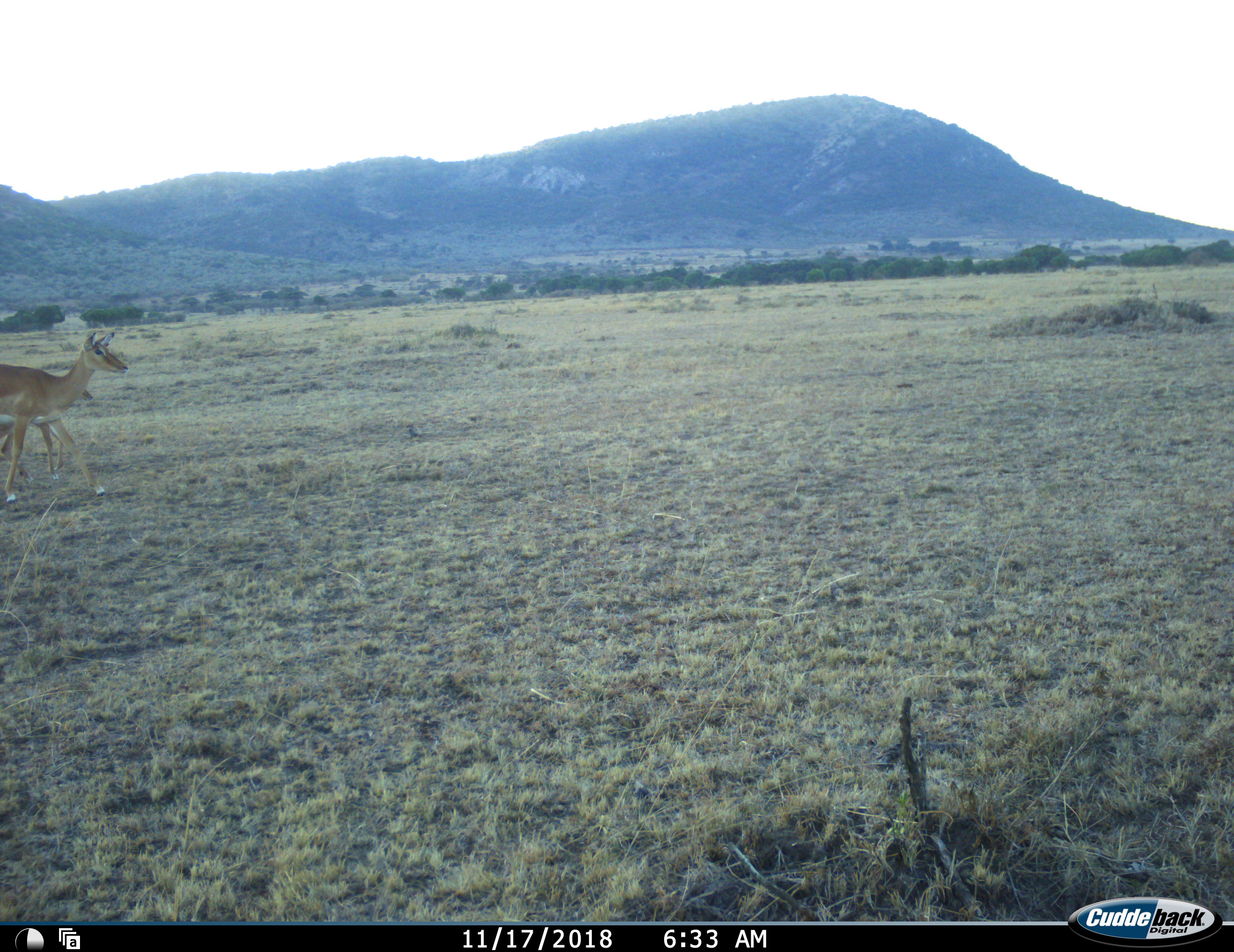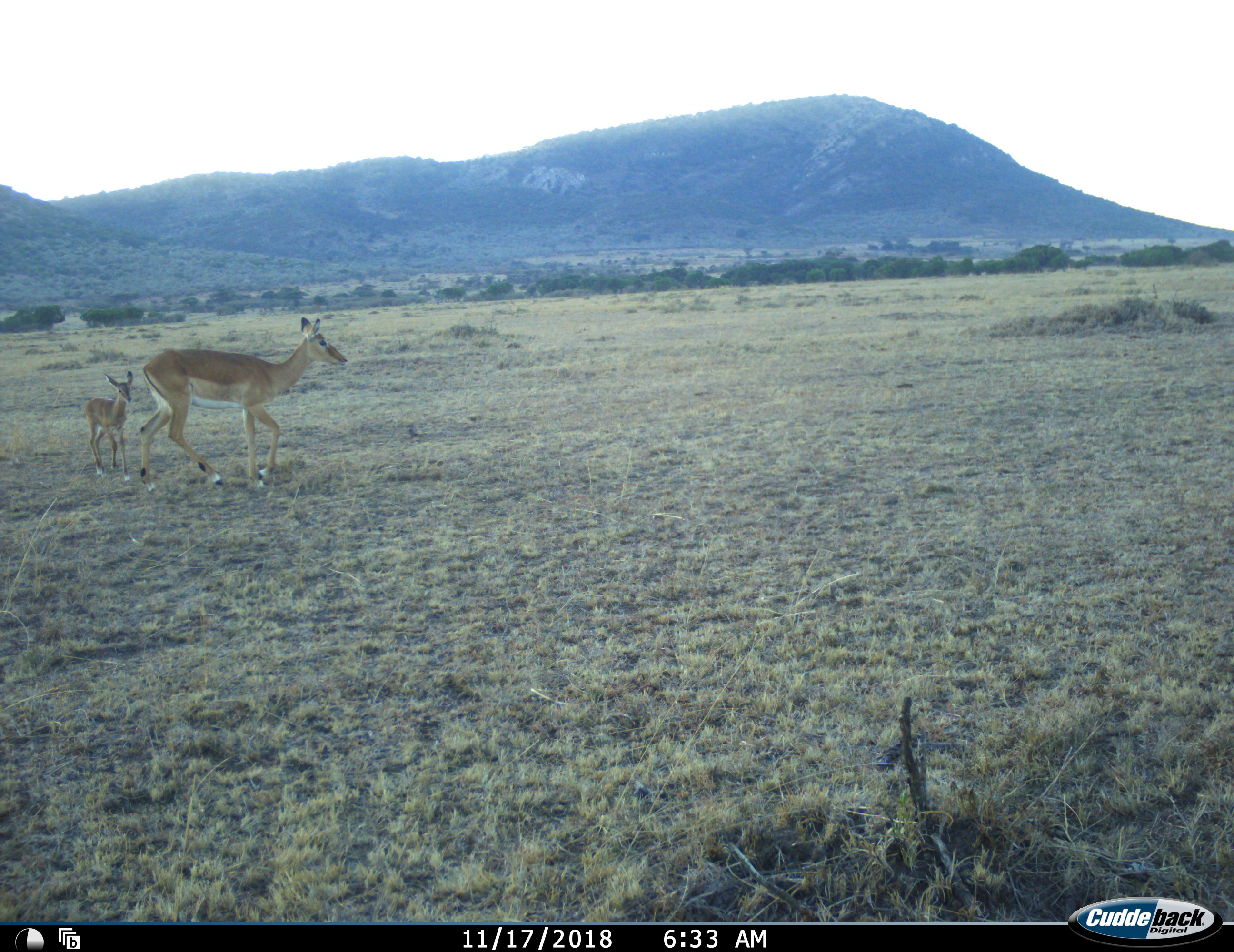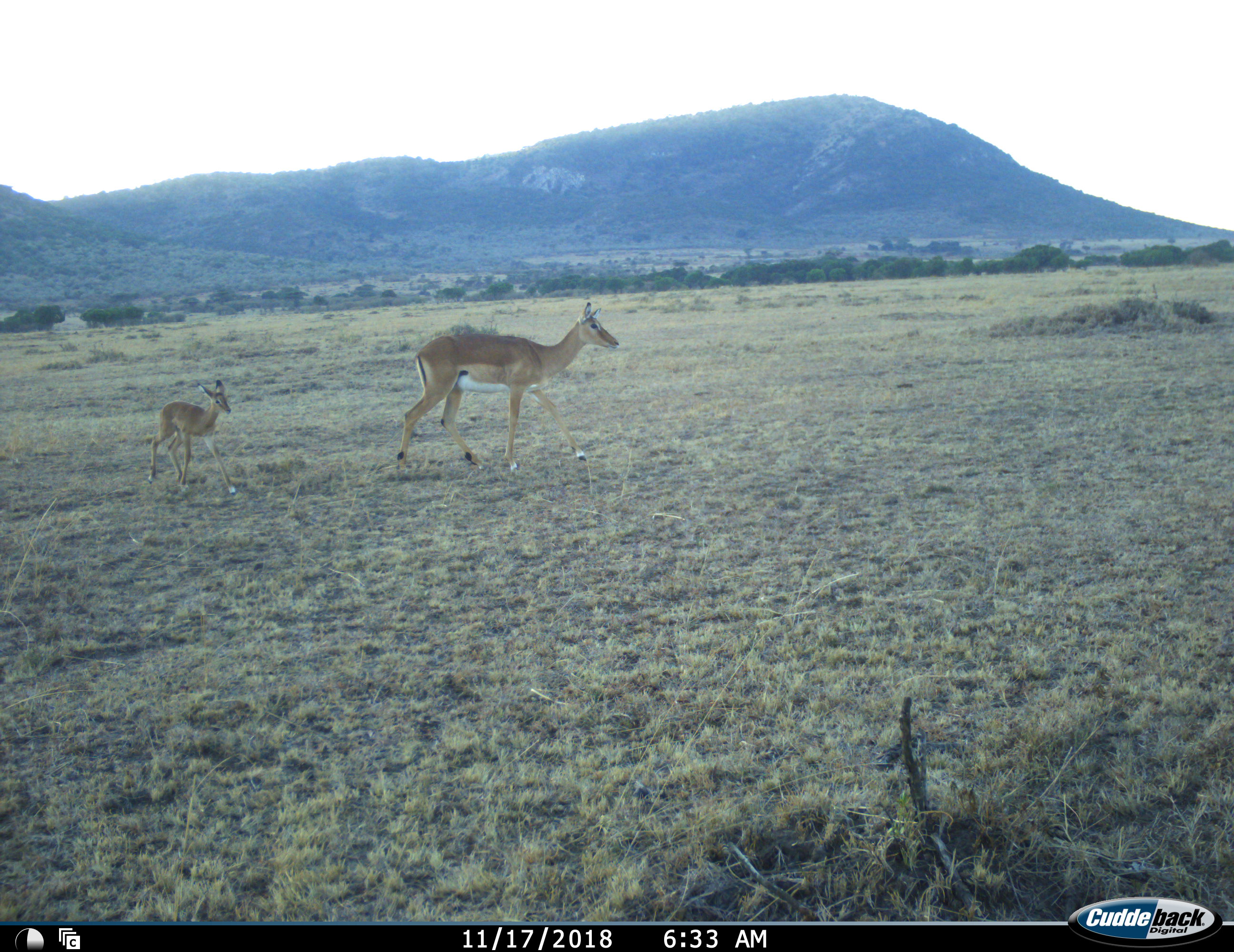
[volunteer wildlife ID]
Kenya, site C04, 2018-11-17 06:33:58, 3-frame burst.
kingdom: Animalia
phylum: Chordata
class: Mammalia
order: Artiodactyla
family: Bovidae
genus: Aepyceros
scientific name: Aepyceros melampus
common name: impala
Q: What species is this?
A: Impala (Aepyceros melampus).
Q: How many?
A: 2.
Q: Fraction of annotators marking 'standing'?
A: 0%.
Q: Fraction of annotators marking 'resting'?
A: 0%.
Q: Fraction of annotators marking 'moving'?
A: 100%.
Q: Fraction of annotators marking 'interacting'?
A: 0%.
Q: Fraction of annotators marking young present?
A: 88%.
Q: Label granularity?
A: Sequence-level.